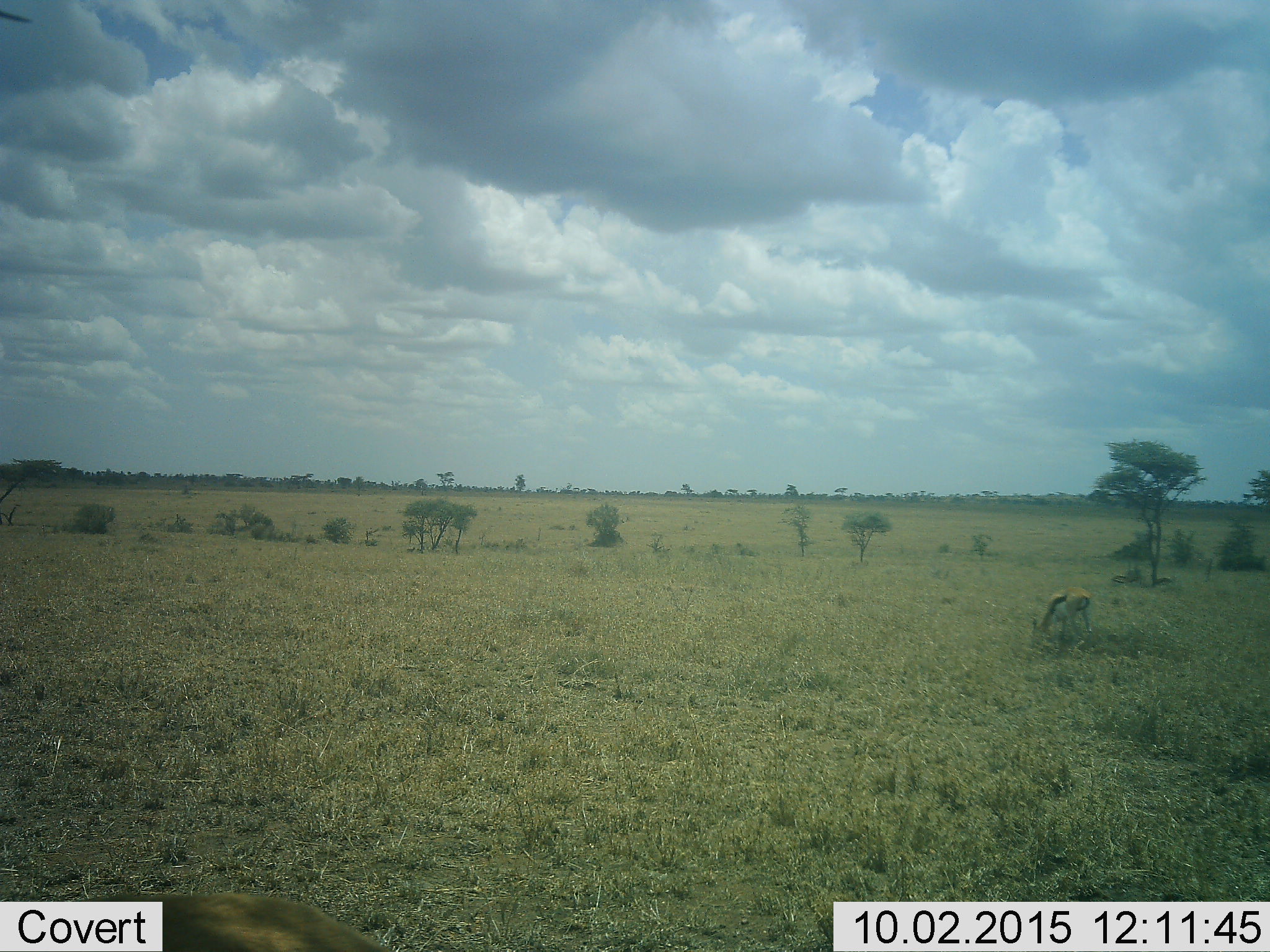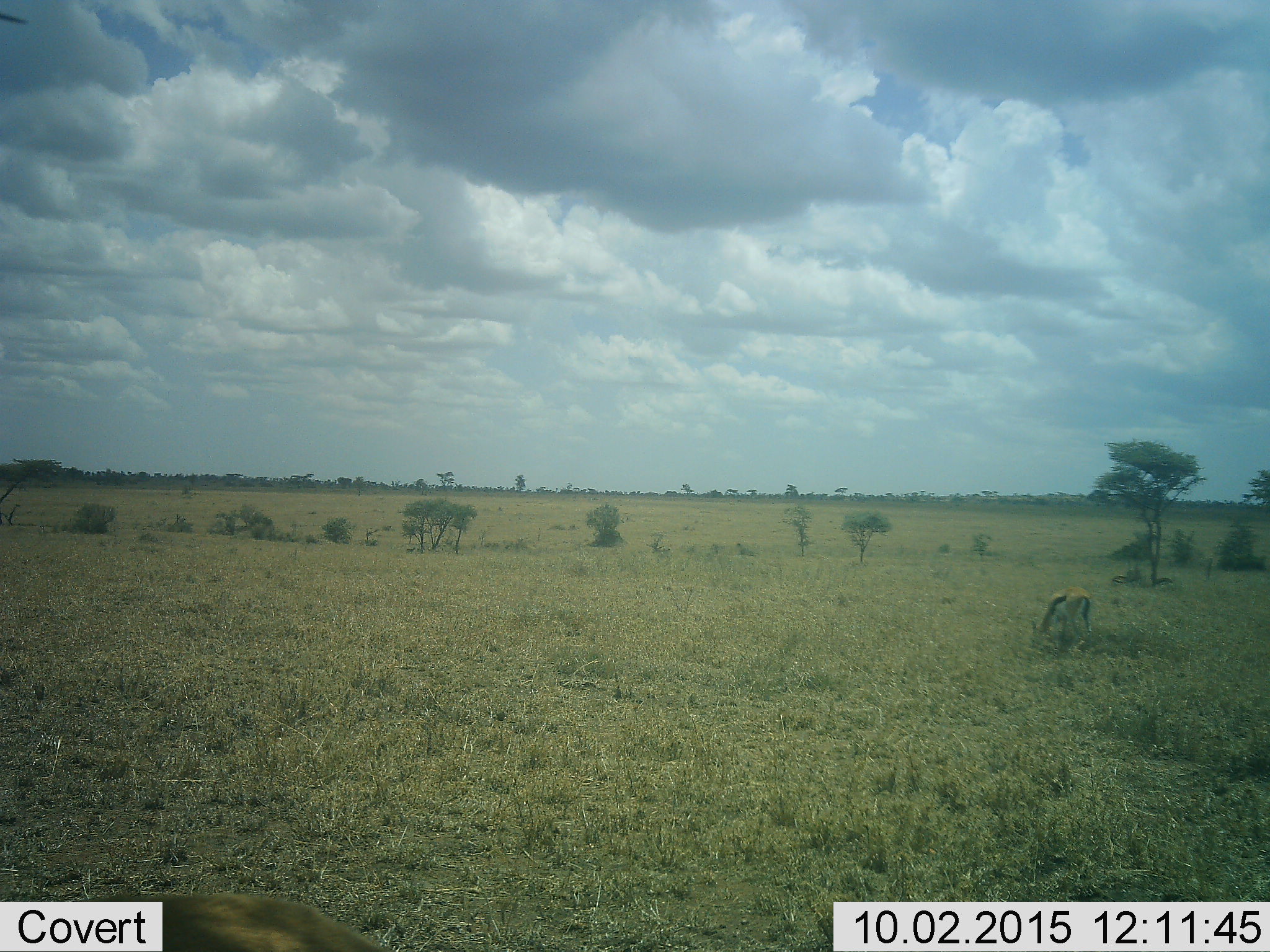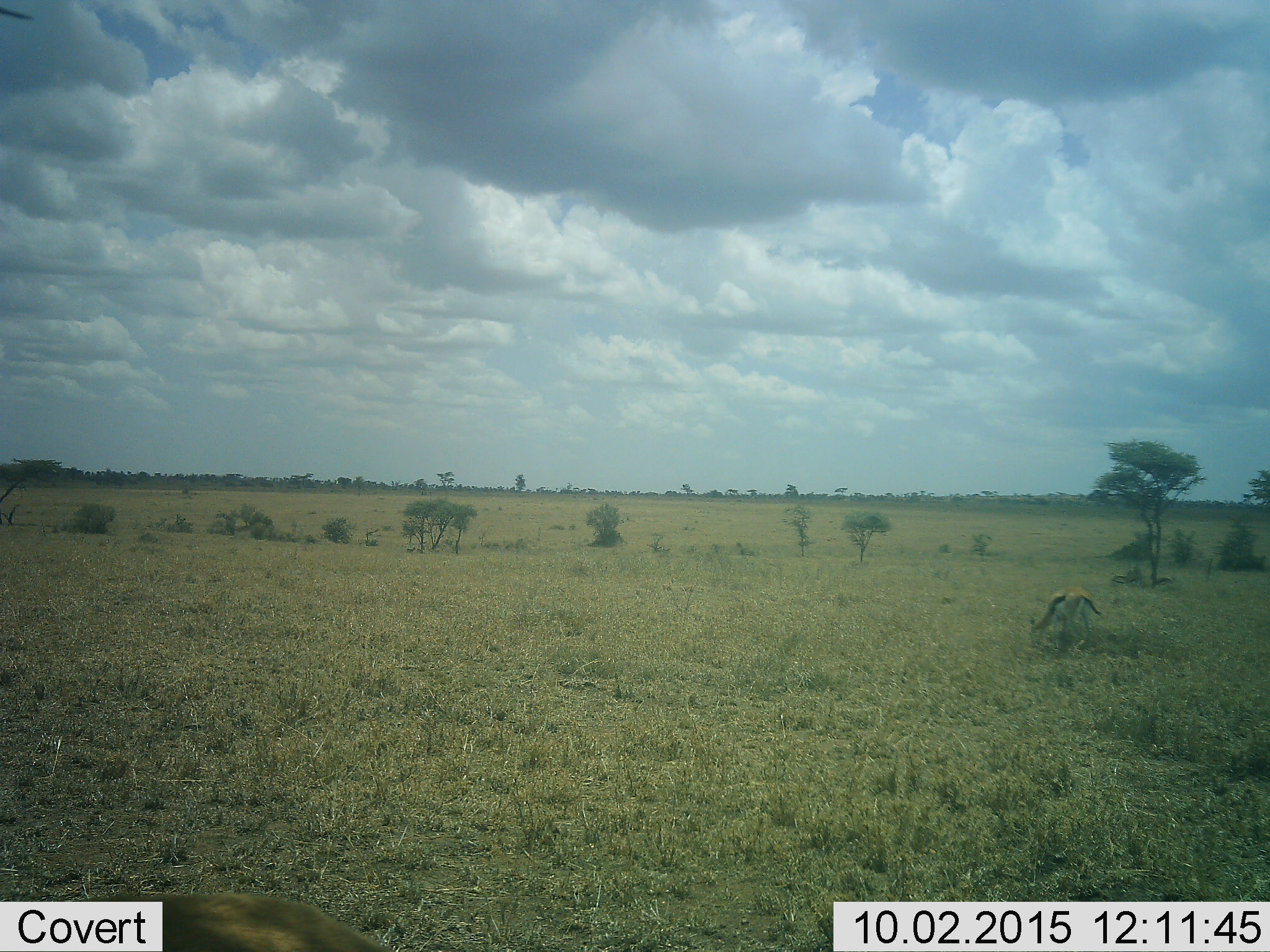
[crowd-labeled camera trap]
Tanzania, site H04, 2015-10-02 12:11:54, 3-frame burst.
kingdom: Animalia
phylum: Chordata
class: Mammalia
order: Artiodactyla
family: Bovidae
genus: Eudorcas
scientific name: Eudorcas thomsonii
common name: thomson's gazelle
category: gazellethomsons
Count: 2.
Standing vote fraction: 38%.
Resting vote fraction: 0%.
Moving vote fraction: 12%.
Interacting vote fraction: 0%.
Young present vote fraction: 0%.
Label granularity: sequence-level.